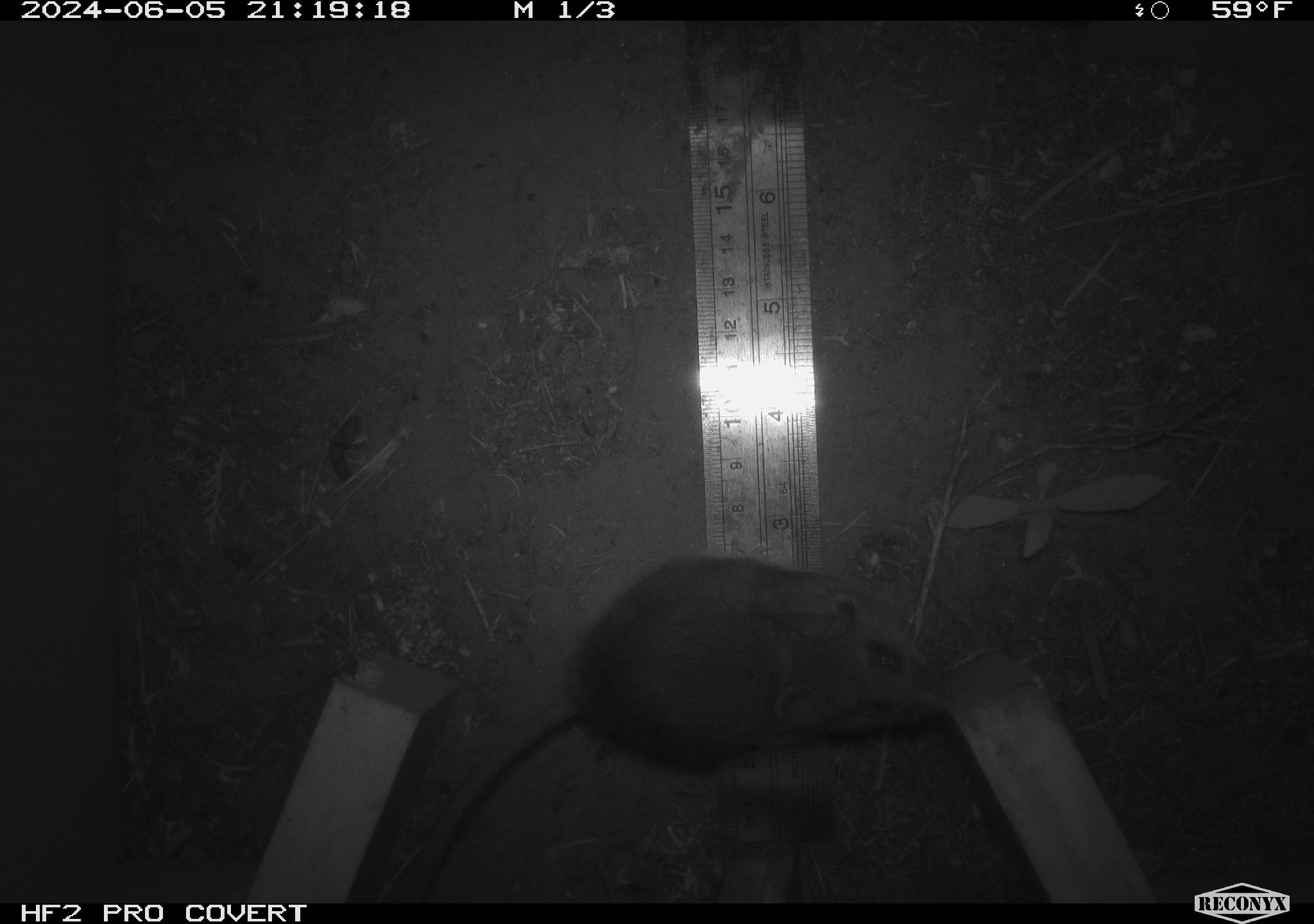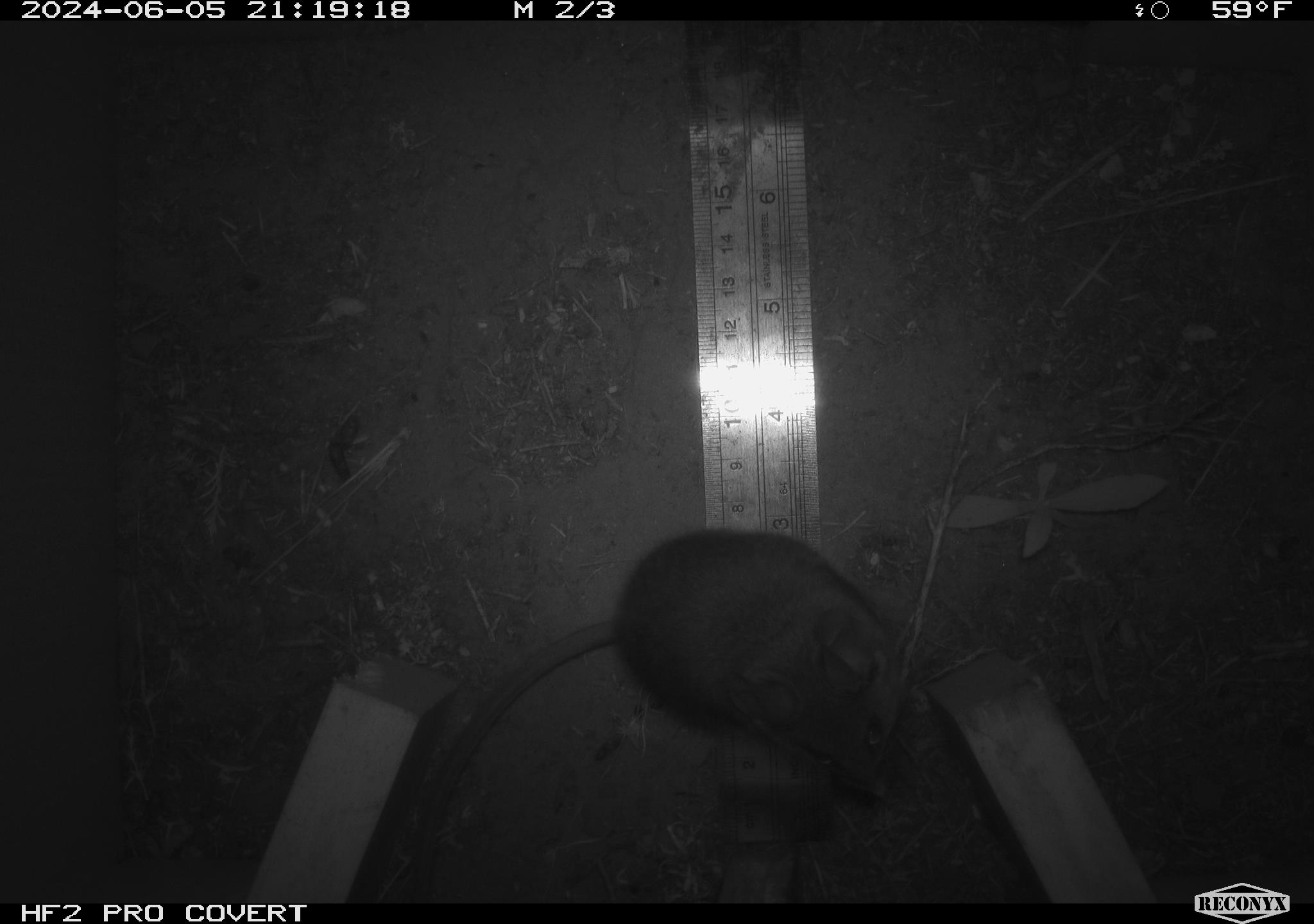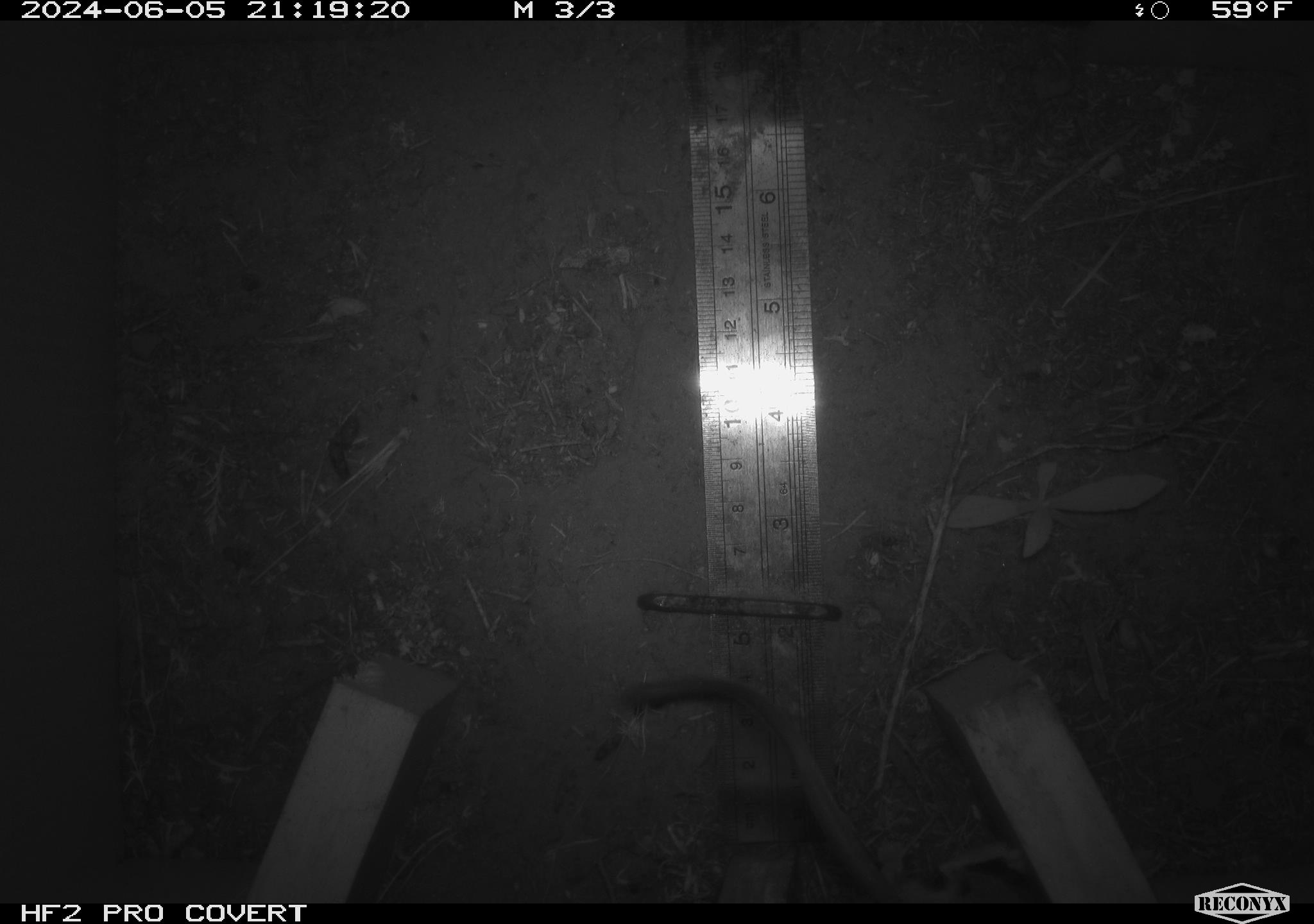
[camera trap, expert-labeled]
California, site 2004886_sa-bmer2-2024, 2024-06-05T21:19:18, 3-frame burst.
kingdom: Animalia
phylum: Chordata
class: Mammalia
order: Rodentia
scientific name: Rodentia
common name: woodrat or rat or mouse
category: woodrat or rat or mouse species